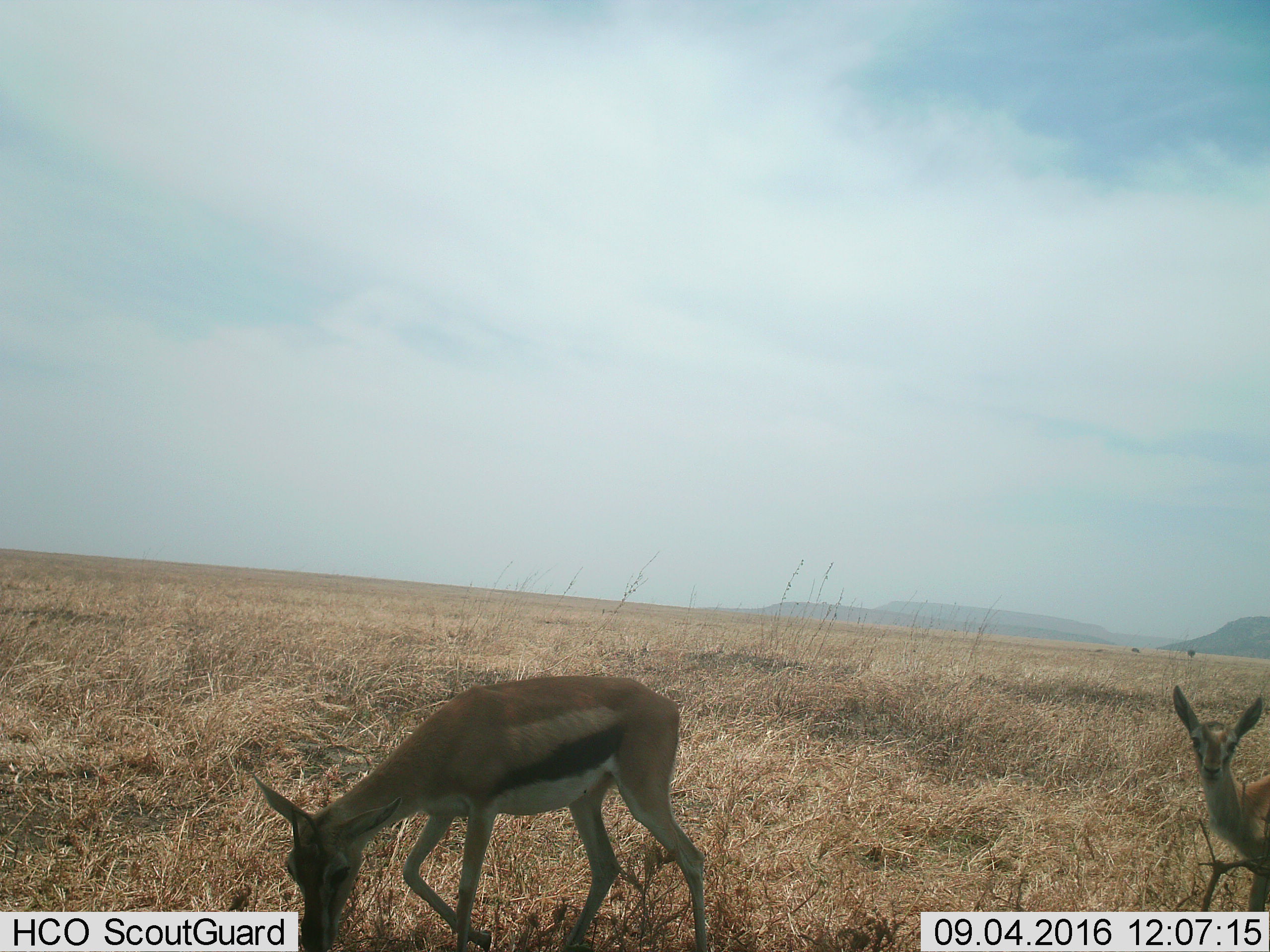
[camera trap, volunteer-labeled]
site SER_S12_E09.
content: unidentified animal